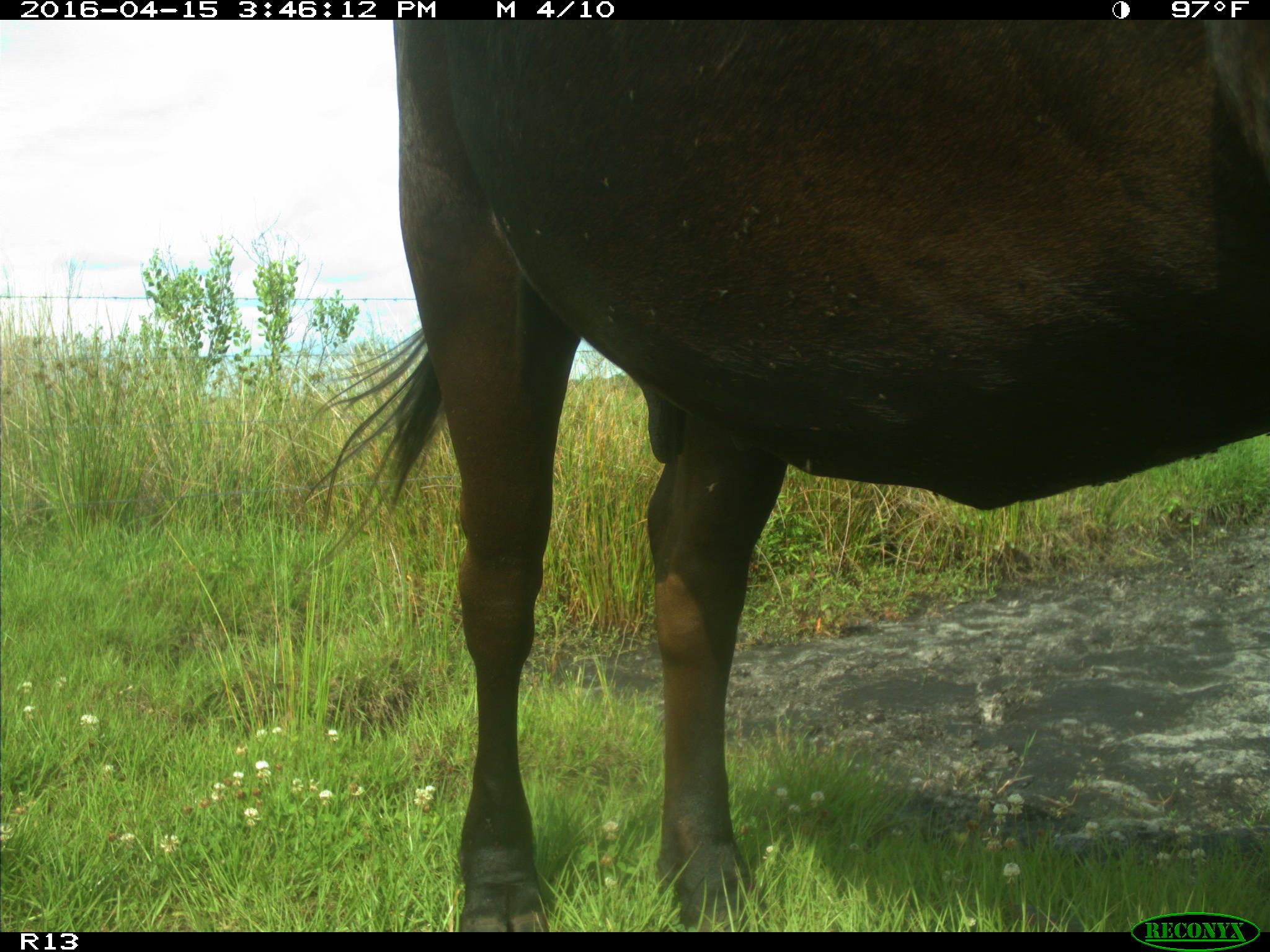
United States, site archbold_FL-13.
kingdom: Animalia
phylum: Chordata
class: Mammalia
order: Artiodactyla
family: Bovidae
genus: Bos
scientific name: Bos taurus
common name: domestic cow